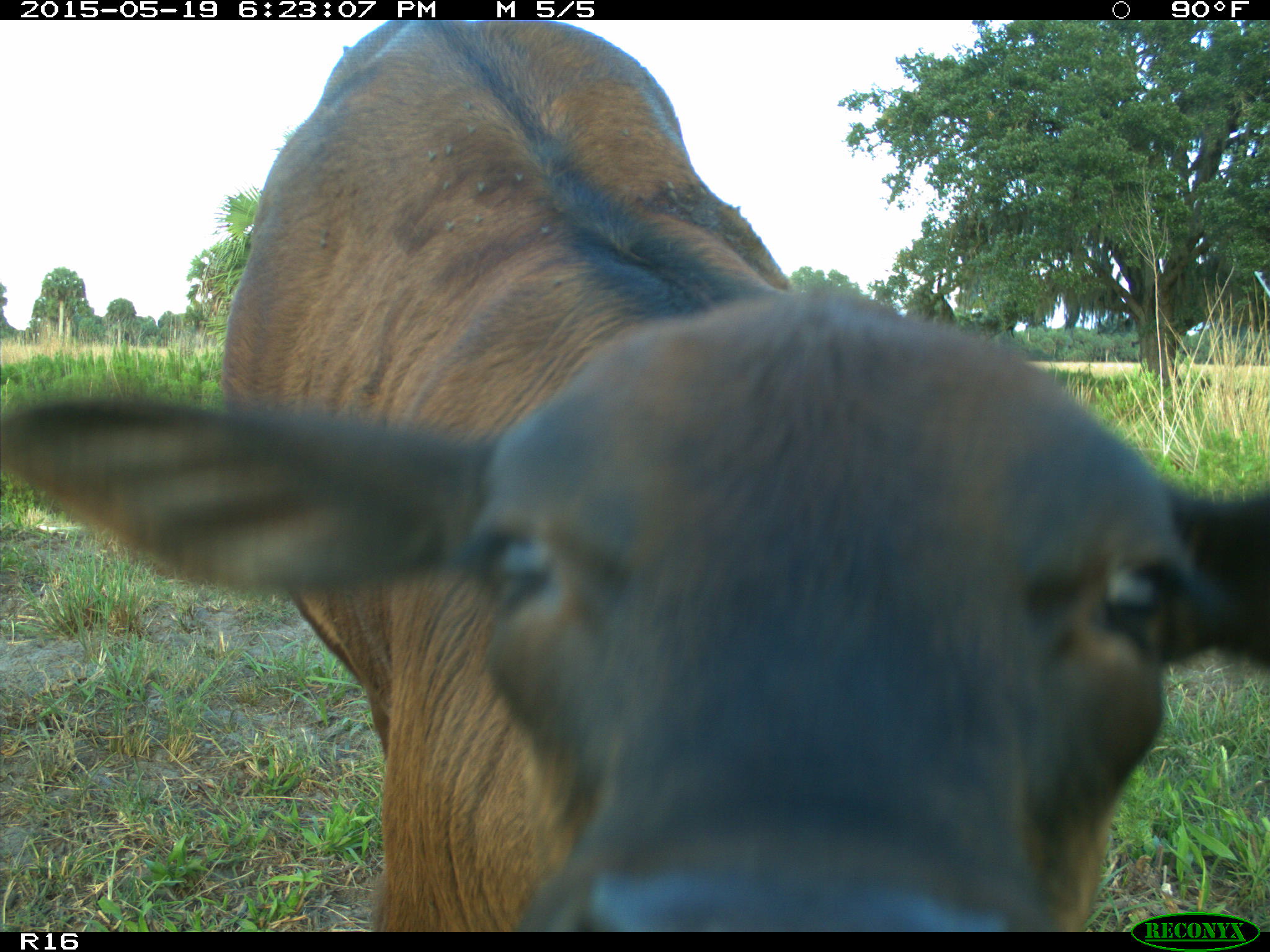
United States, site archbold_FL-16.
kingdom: Animalia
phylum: Chordata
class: Mammalia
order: Artiodactyla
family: Bovidae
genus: Bos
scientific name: Bos taurus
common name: domestic cow